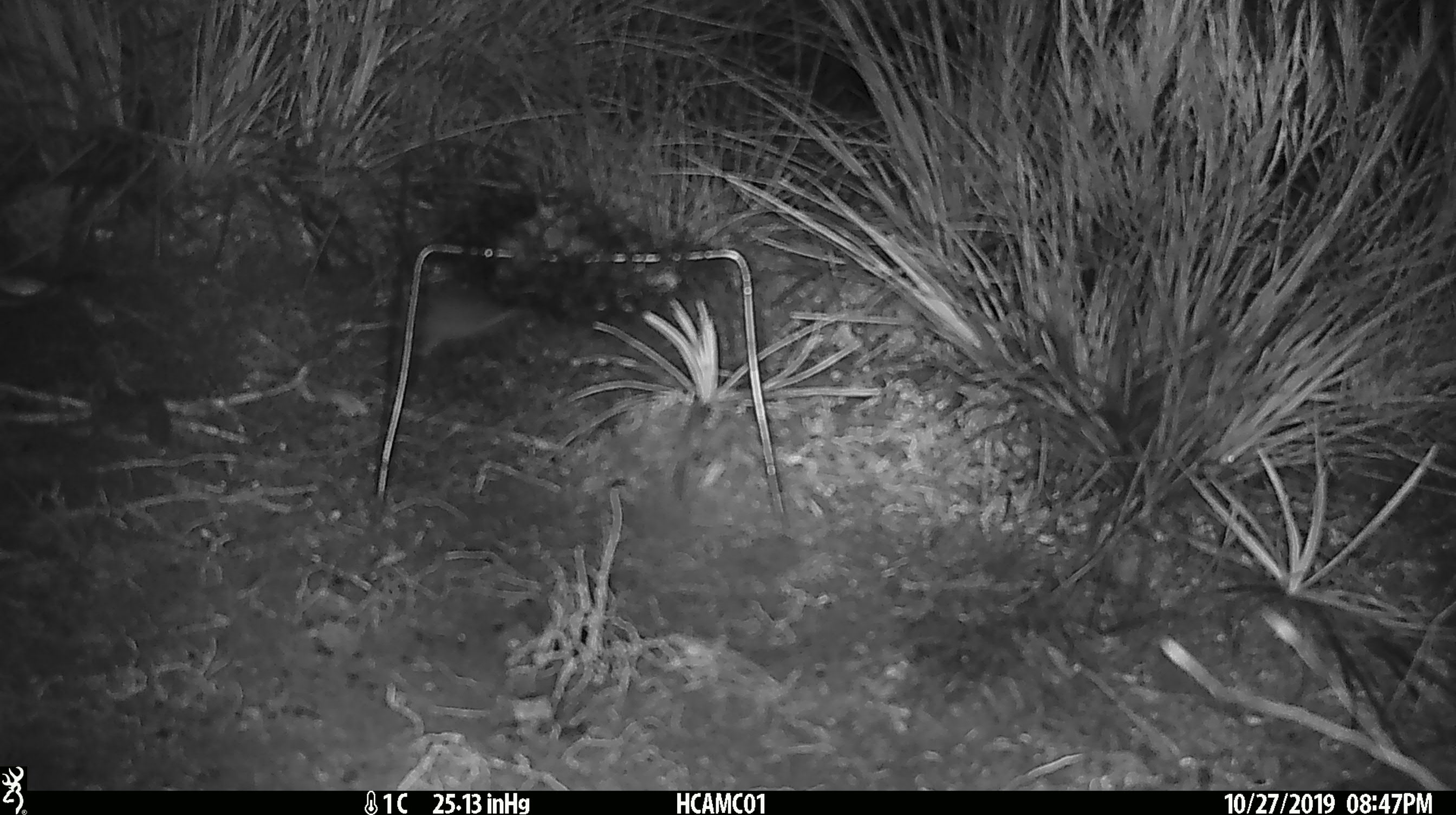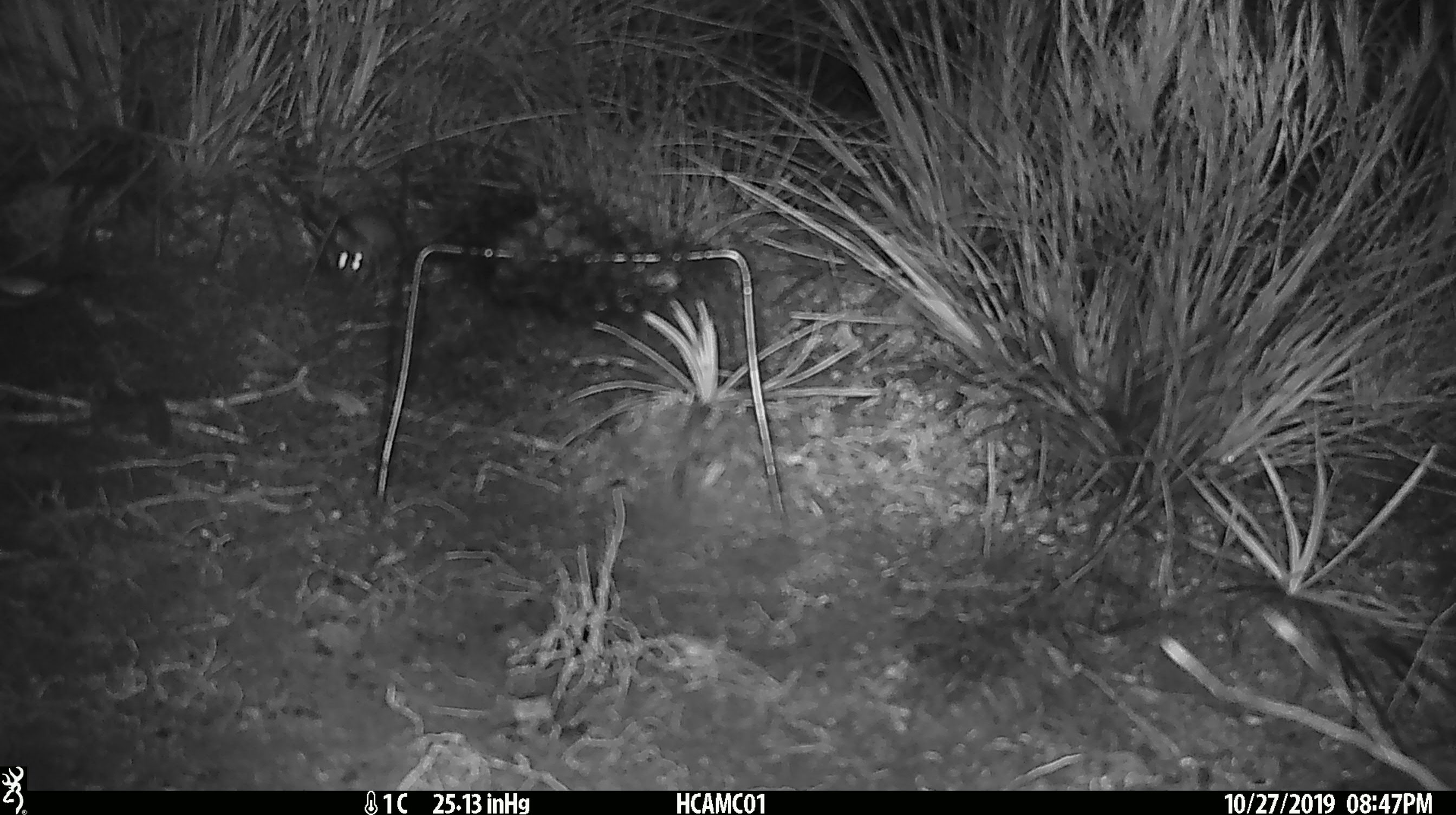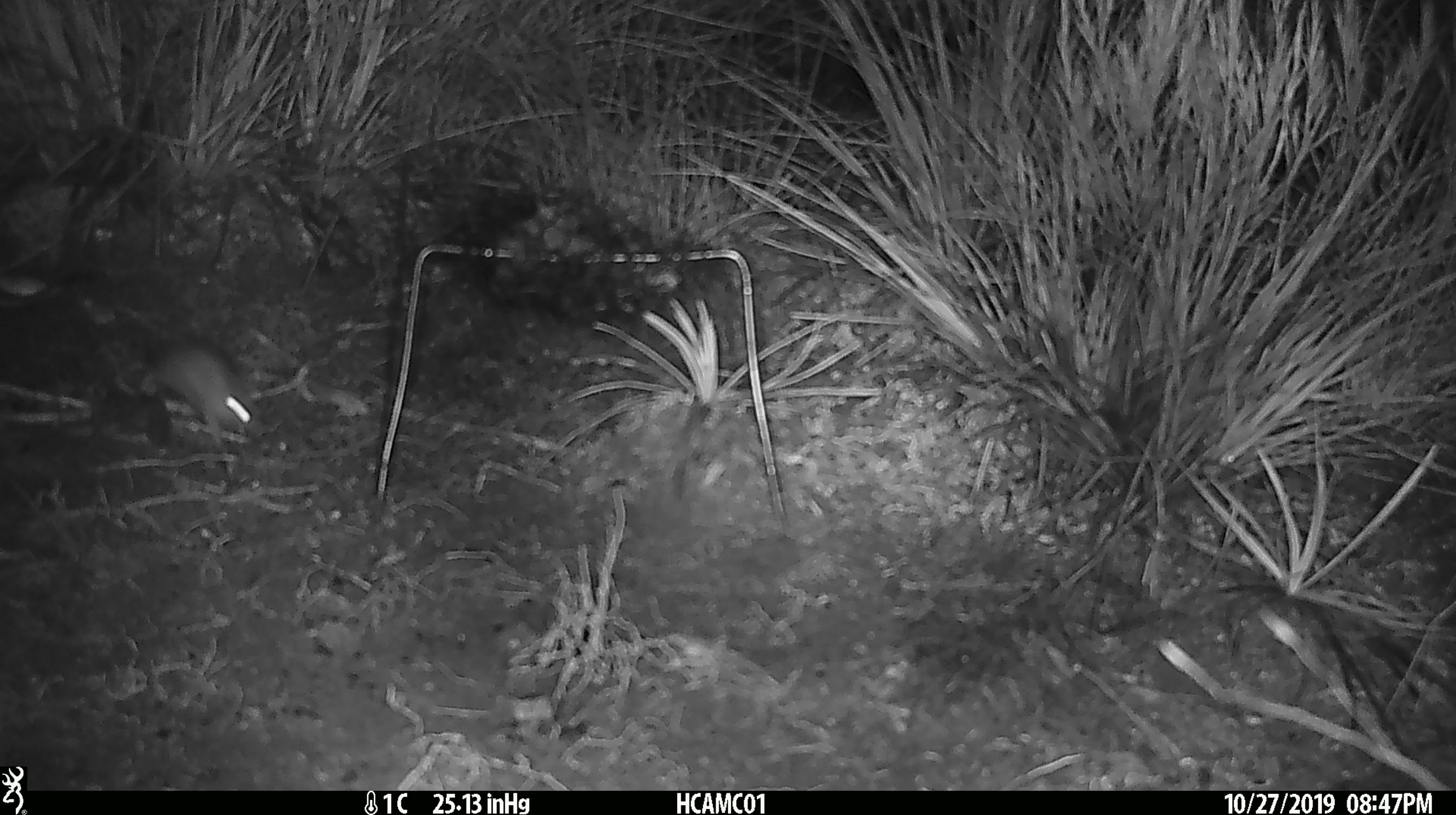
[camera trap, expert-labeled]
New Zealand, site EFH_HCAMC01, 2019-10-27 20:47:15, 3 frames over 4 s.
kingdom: Animalia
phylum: Chordata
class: Mammalia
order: Rodentia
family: Muridae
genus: Mus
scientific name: Mus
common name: mouse